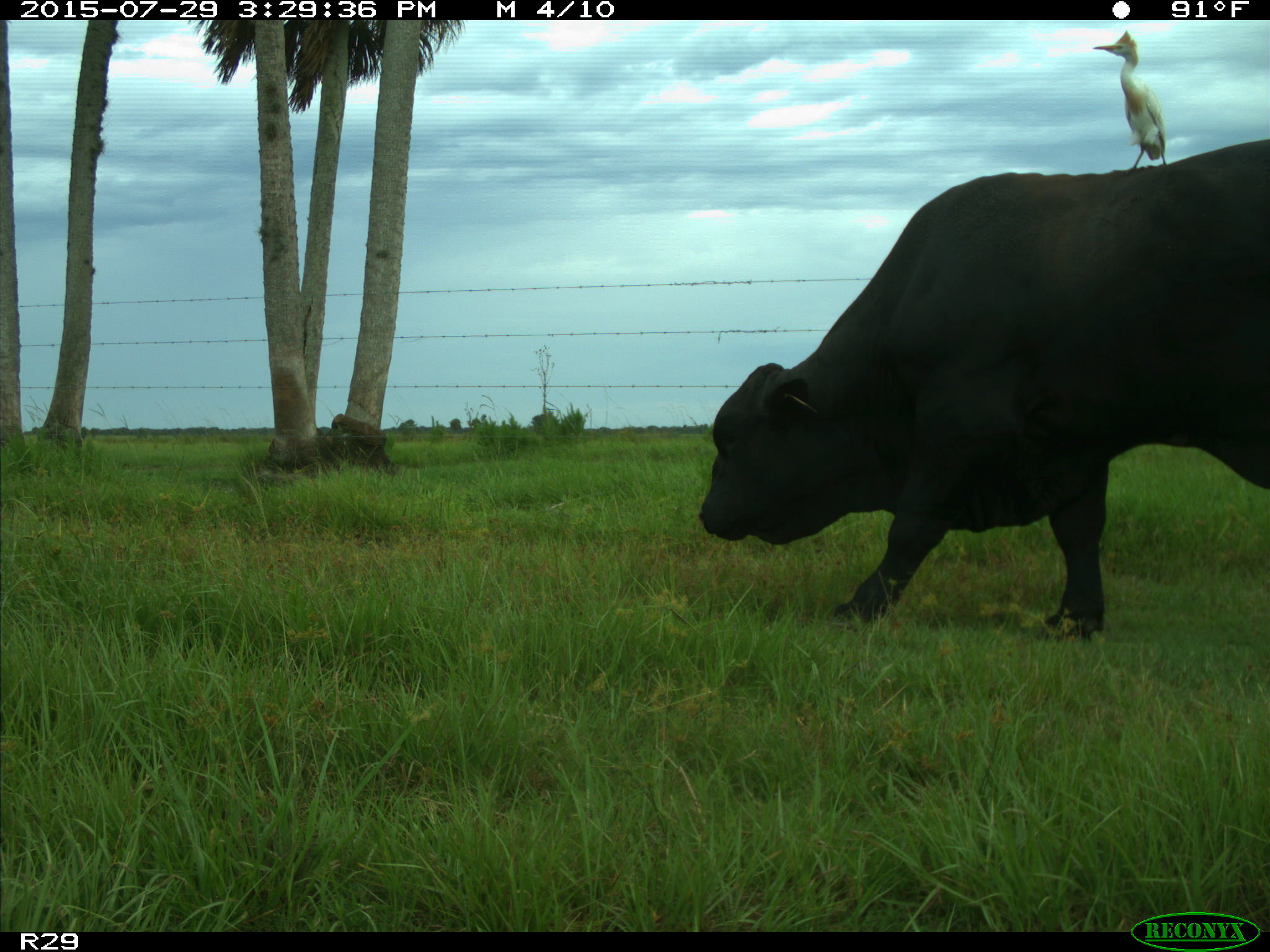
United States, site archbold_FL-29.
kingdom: Animalia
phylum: Chordata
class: Mammalia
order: Artiodactyla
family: Bovidae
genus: Bos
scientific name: Bos taurus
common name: domestic cow